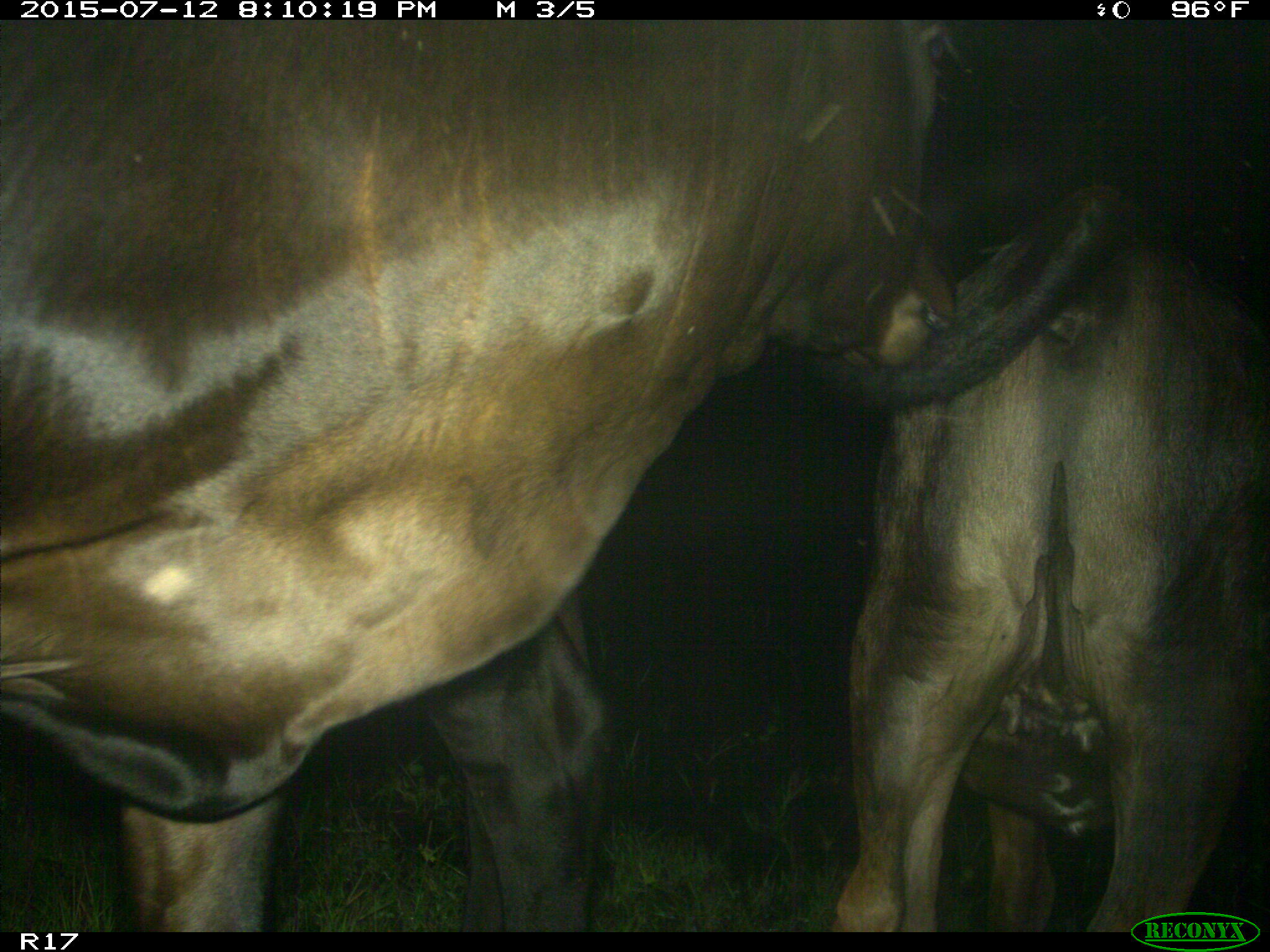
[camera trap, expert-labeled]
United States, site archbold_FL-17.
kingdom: Animalia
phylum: Chordata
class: Mammalia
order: Artiodactyla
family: Bovidae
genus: Bos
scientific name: Bos taurus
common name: domestic cow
Bos taurus (domestic cow).